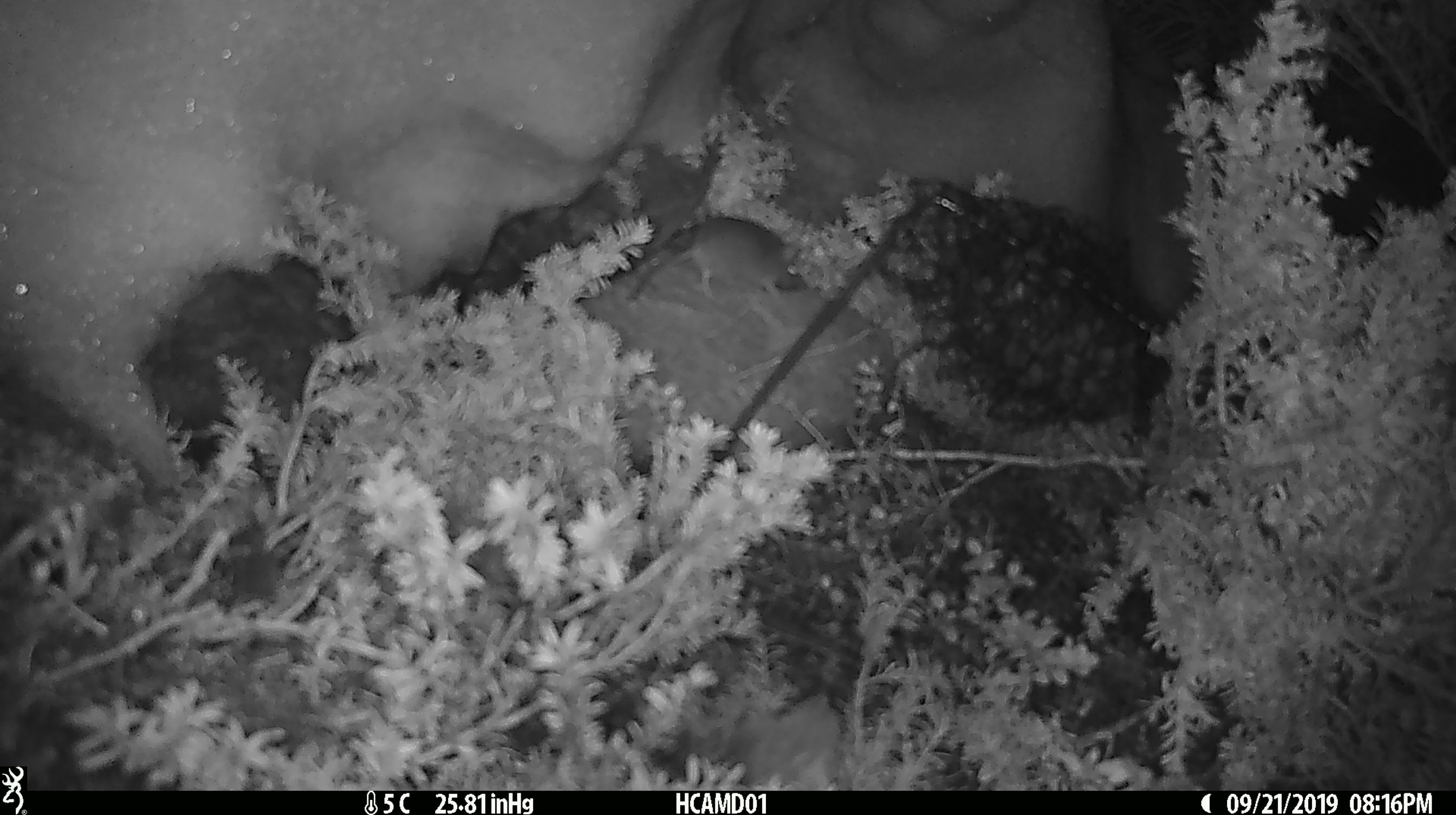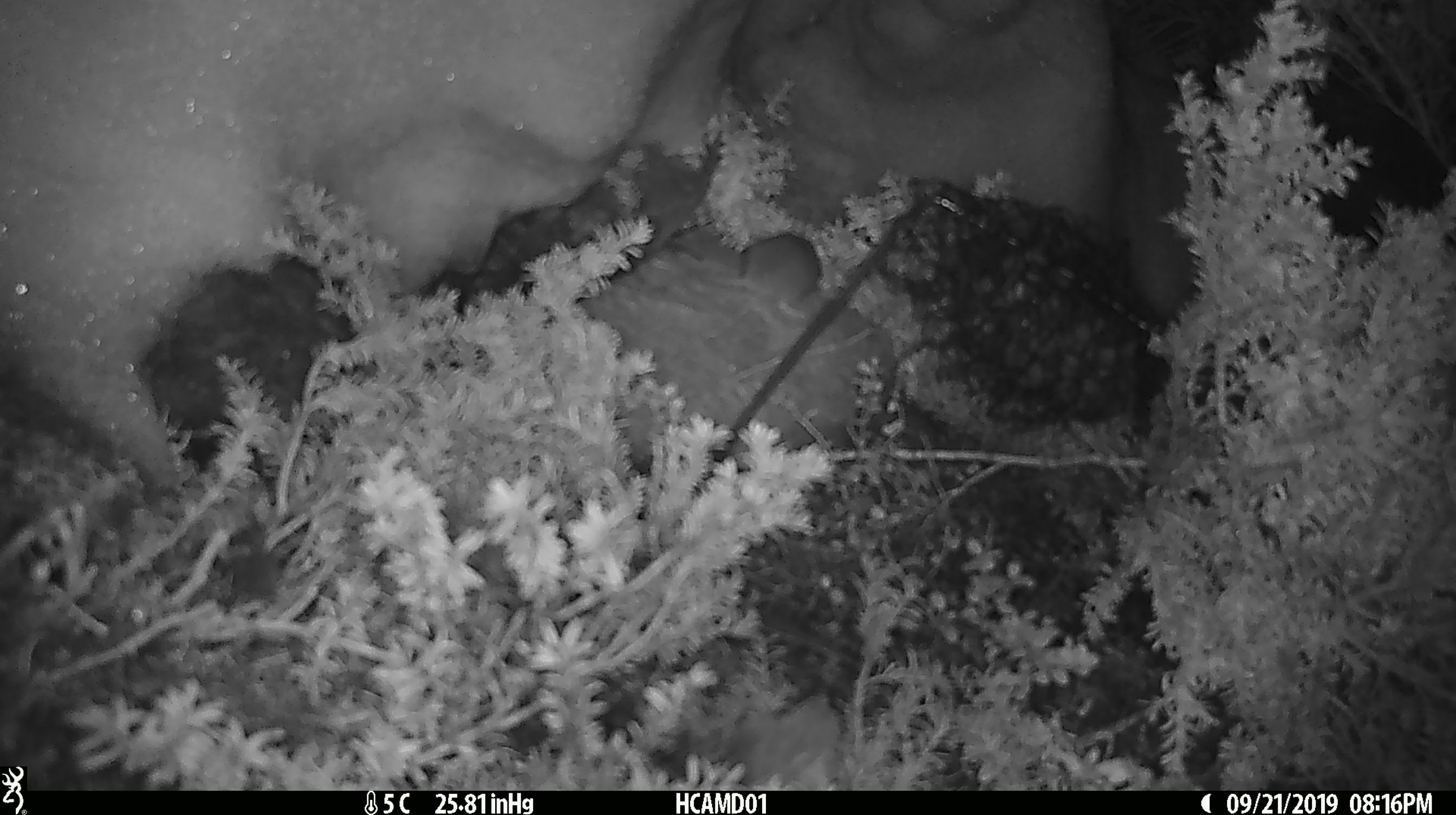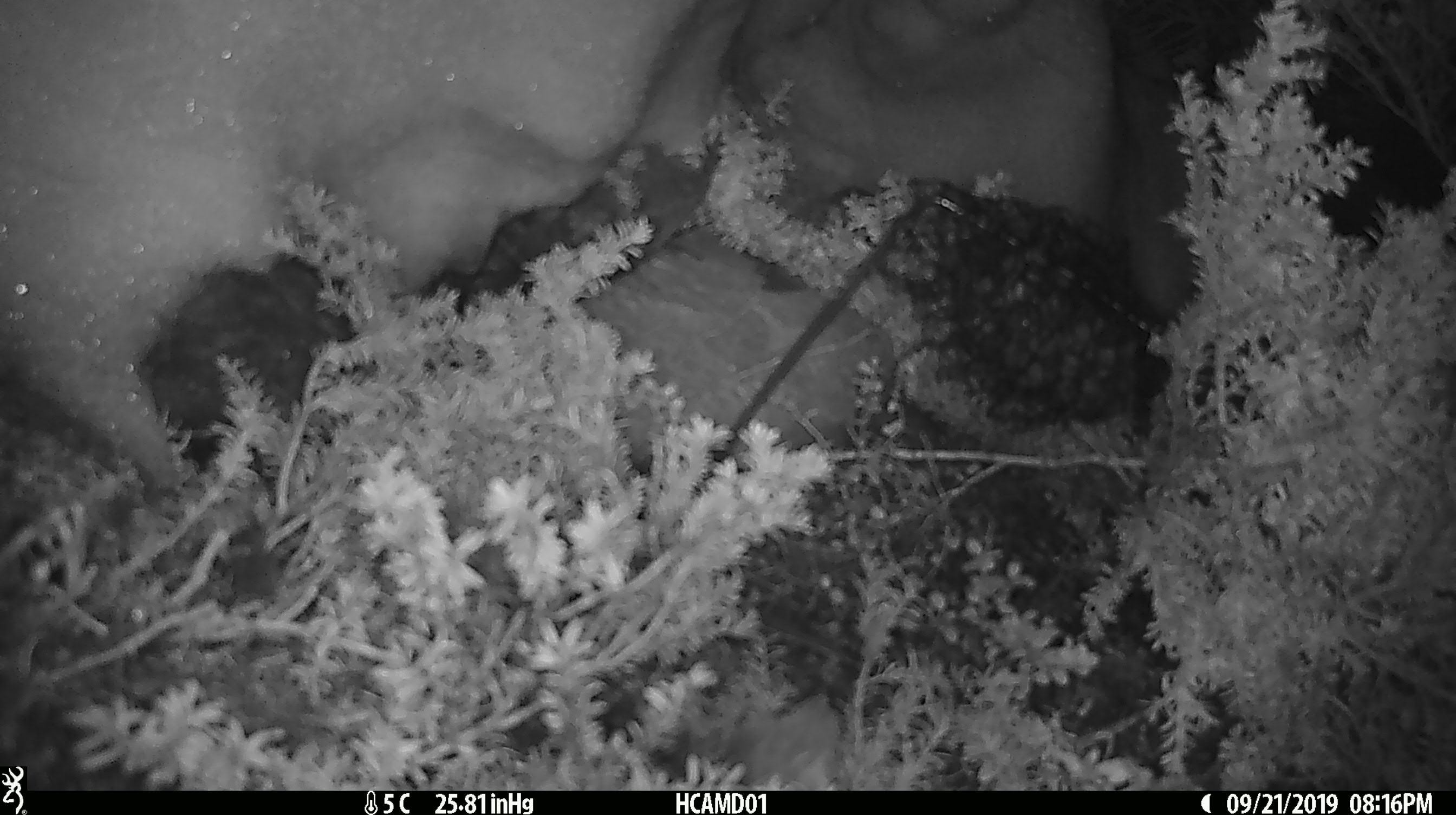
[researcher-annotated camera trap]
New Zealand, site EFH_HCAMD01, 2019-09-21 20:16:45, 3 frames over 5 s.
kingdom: Animalia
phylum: Chordata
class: Mammalia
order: Rodentia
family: Muridae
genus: Mus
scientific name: Mus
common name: mouse